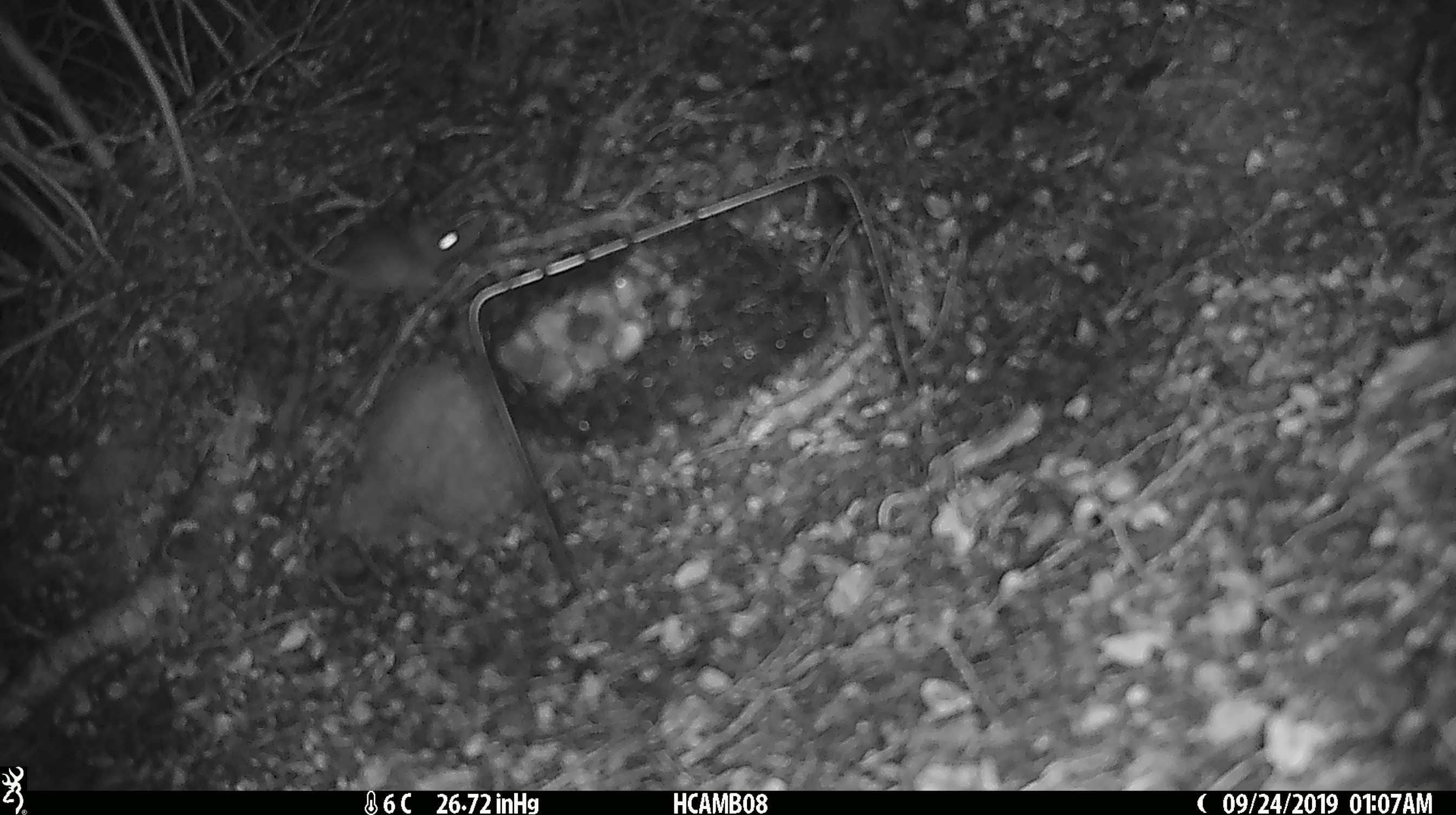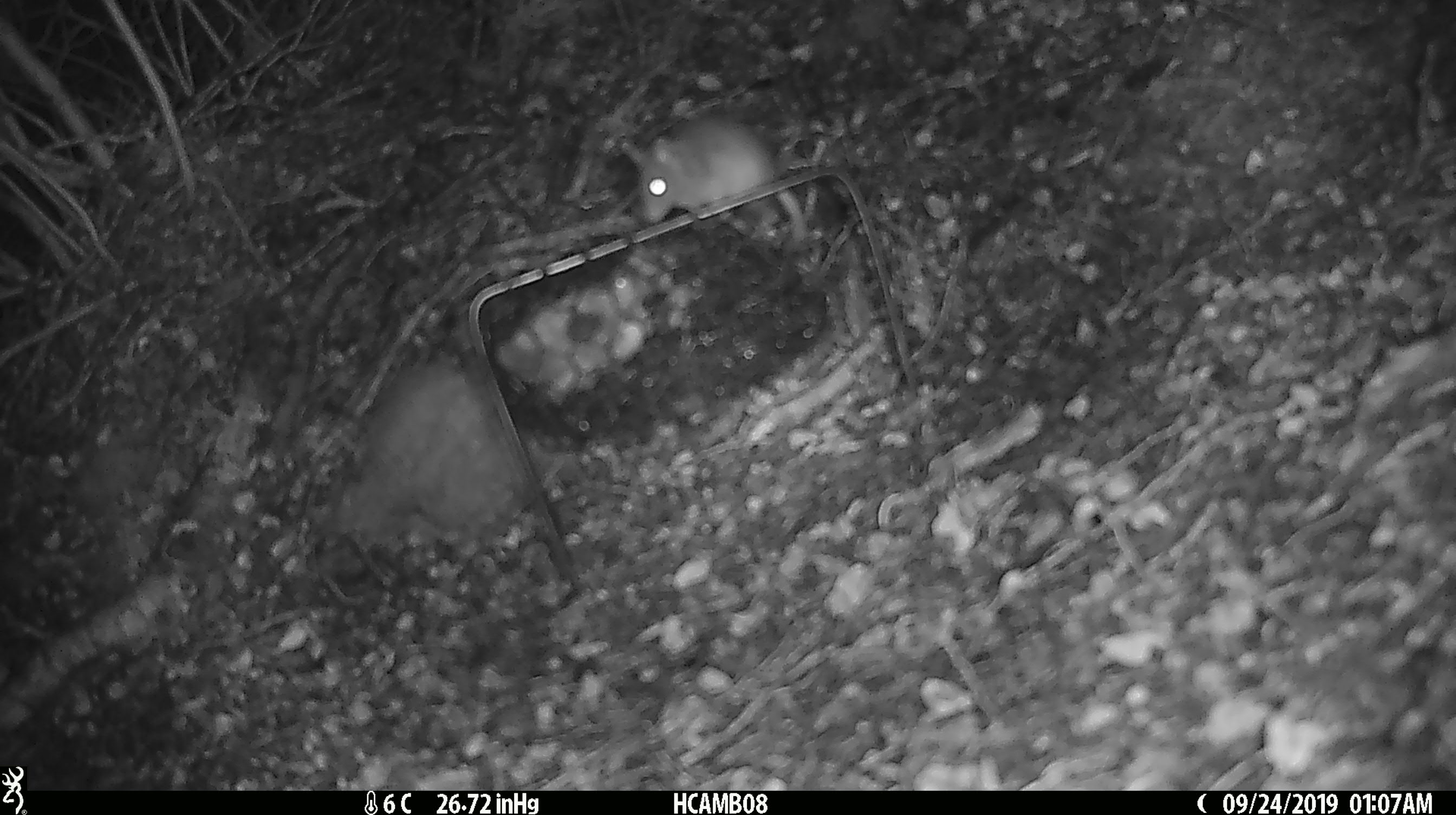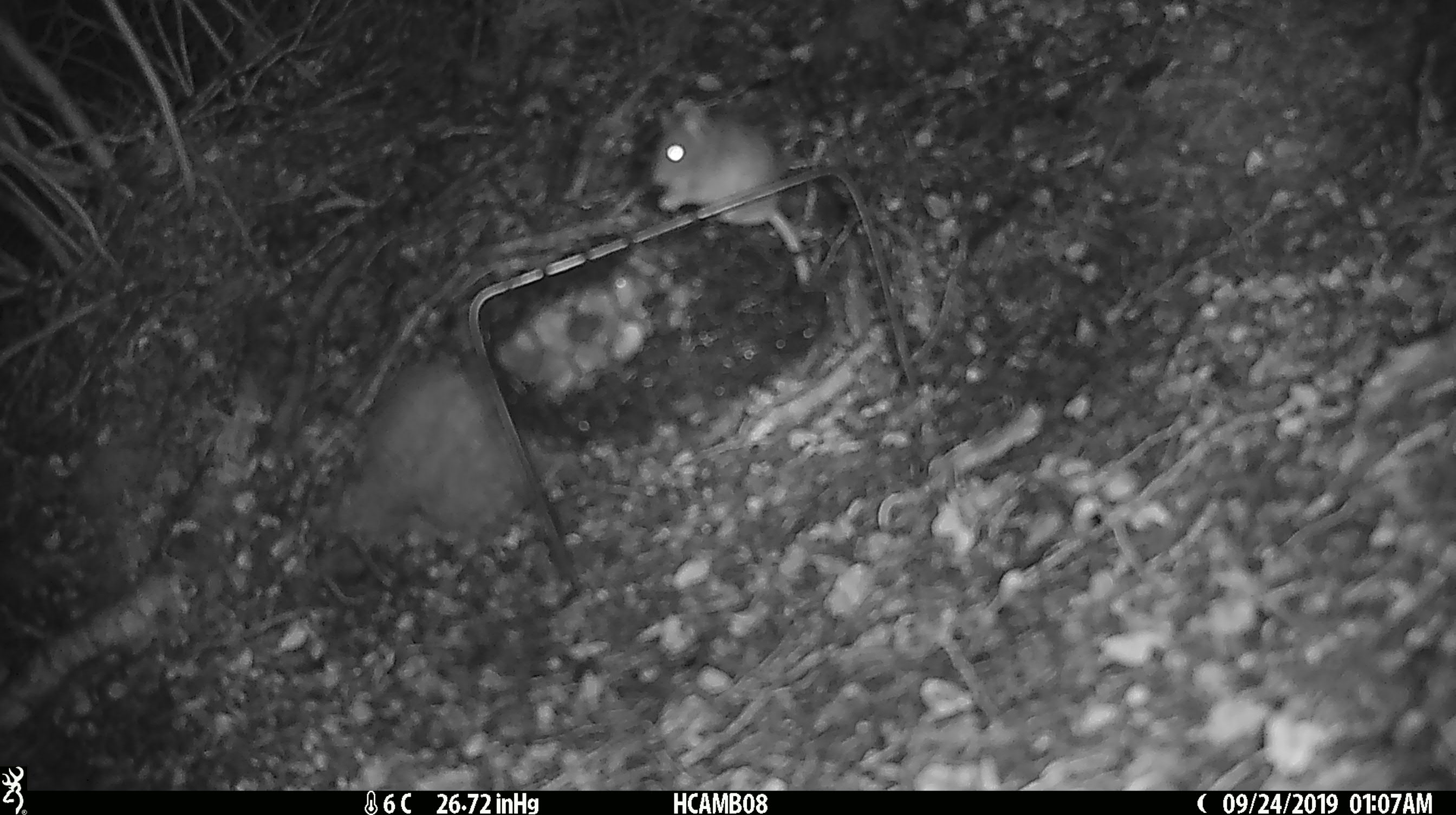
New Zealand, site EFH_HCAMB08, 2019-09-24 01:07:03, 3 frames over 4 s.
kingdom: Animalia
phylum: Chordata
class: Mammalia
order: Rodentia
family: Muridae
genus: Mus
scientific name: Mus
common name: mouse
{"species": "mouse (Mus)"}